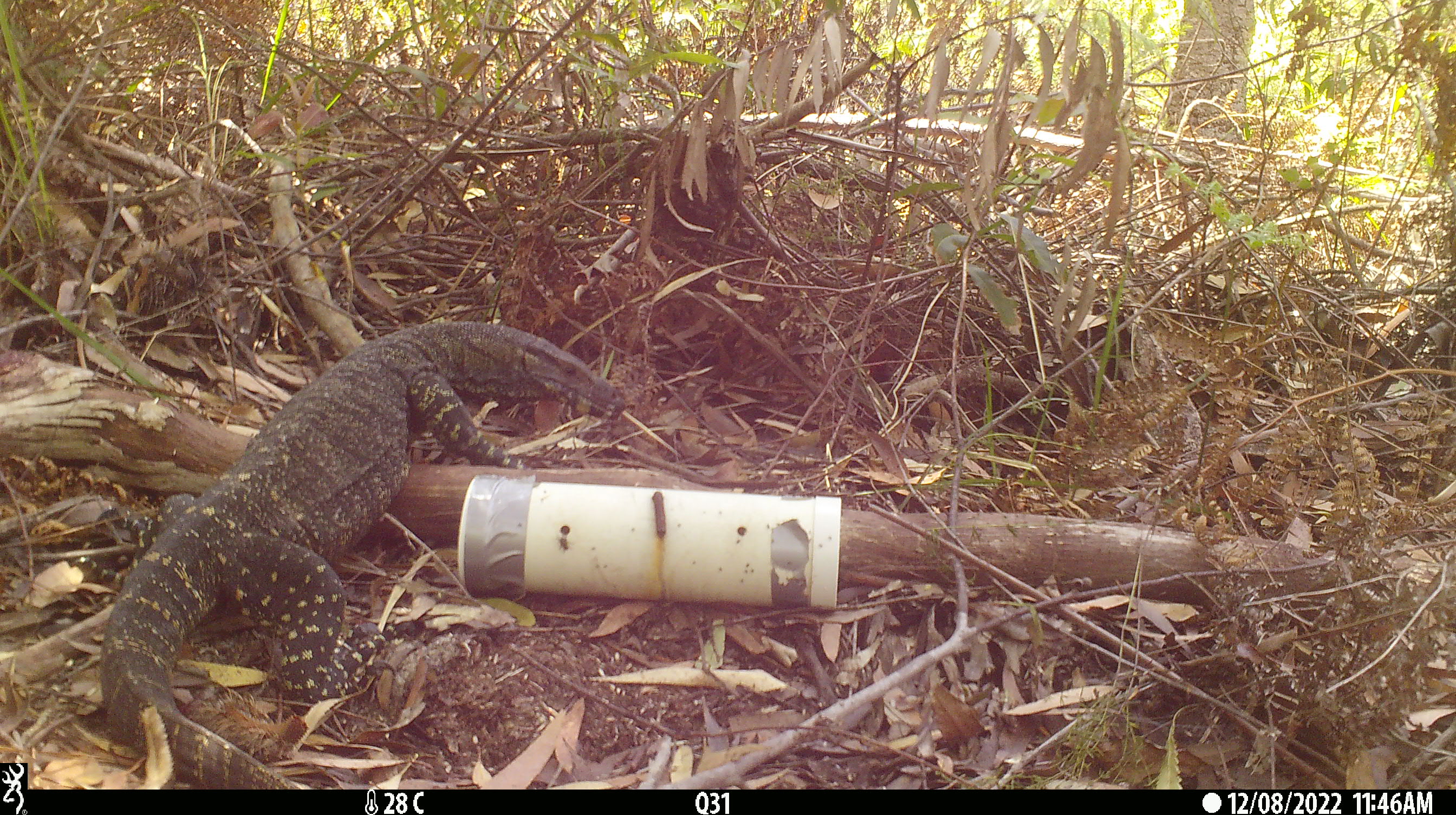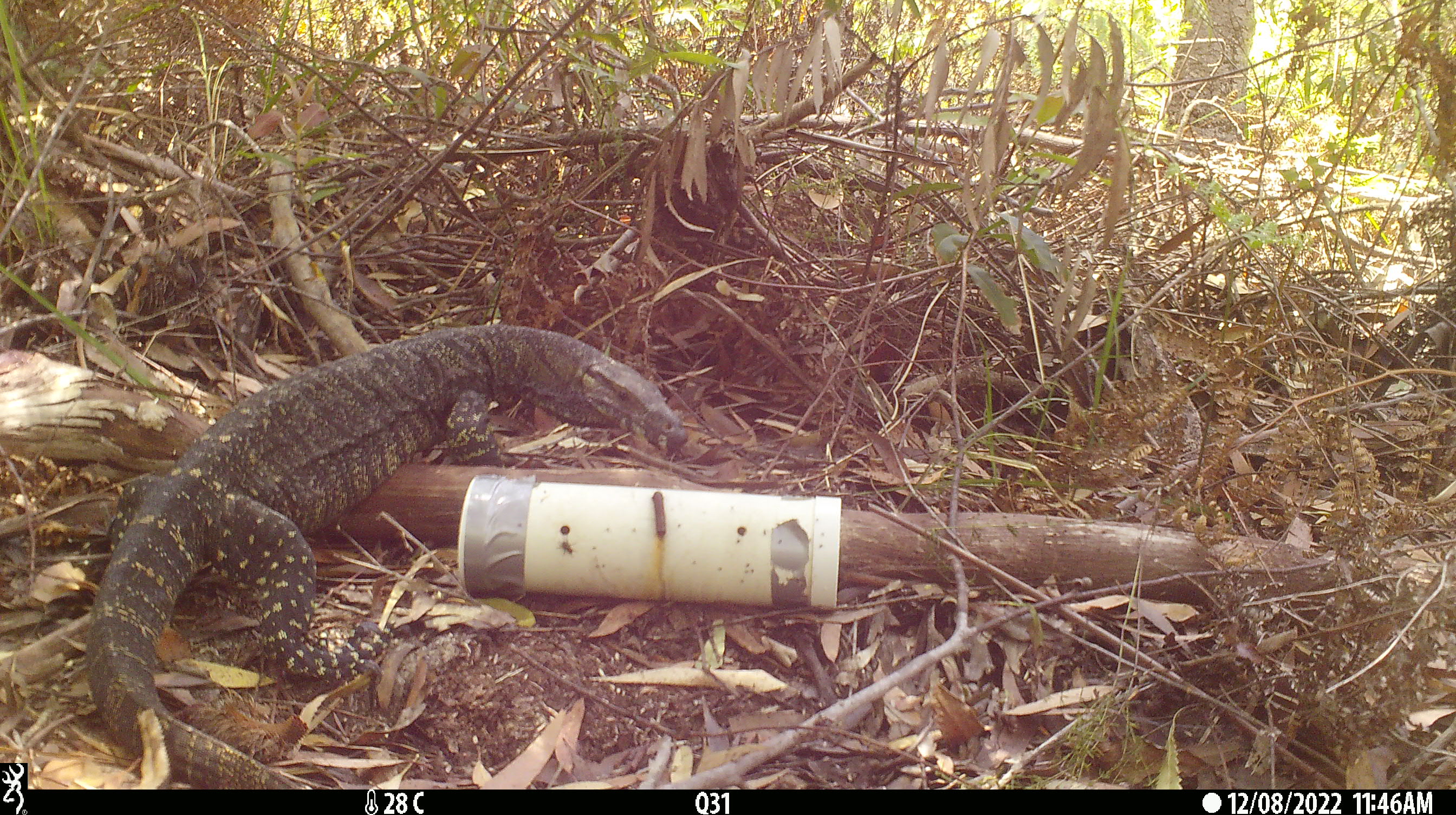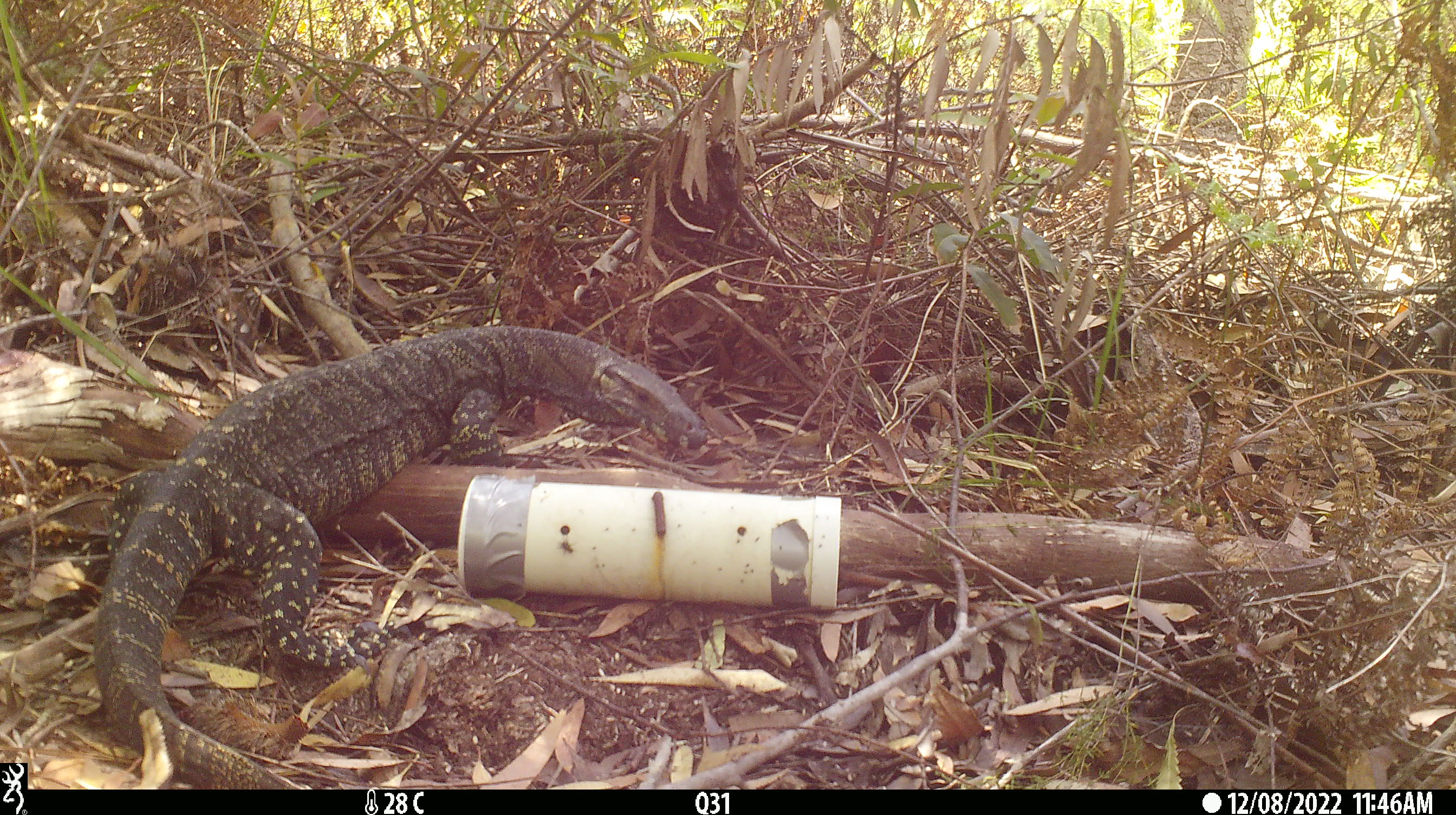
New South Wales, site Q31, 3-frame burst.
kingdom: Animalia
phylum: Chordata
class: Reptilia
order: Squamata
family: Varanidae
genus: Varanus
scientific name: Varanus varius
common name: lace monitor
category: goanna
Goanna (lace monitor) (Varanus varius).